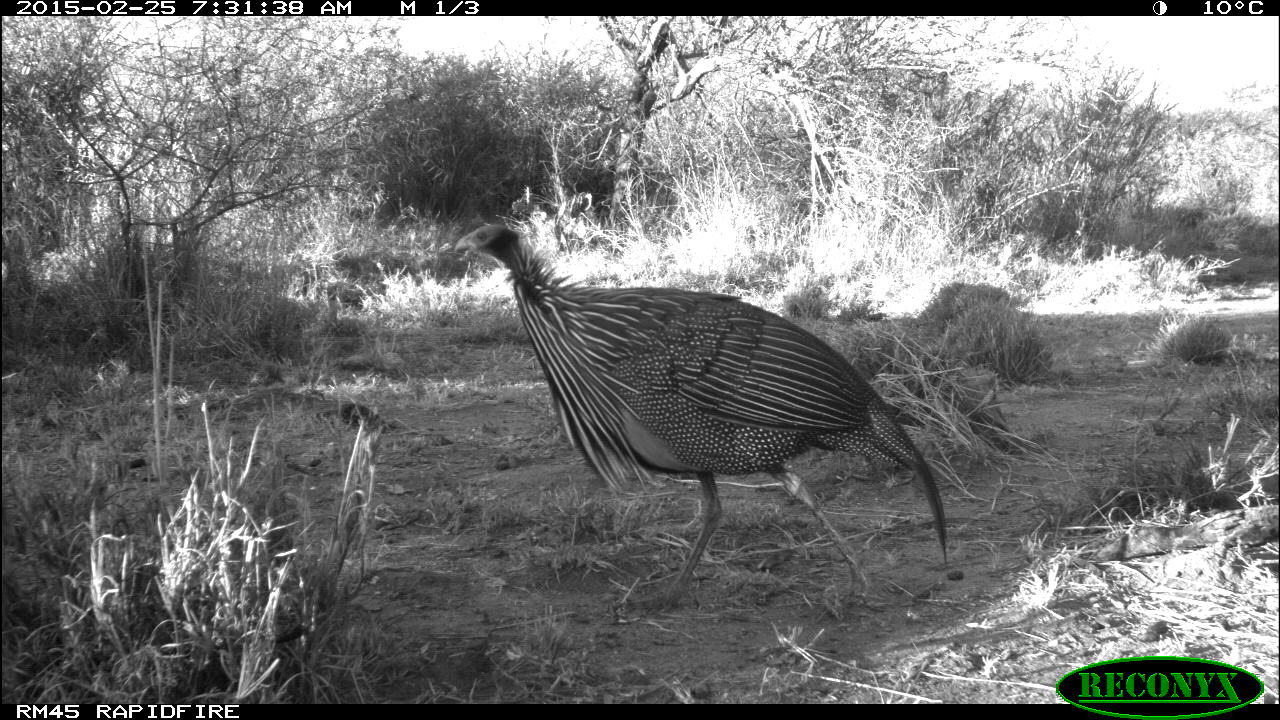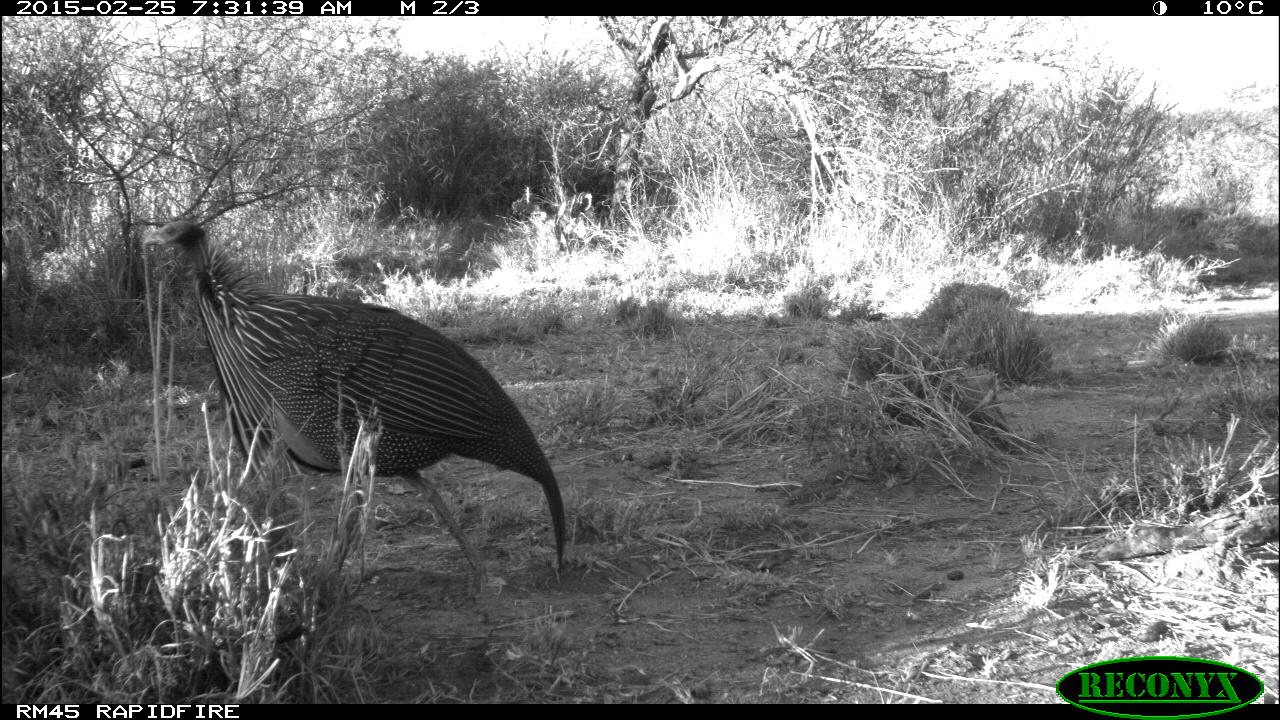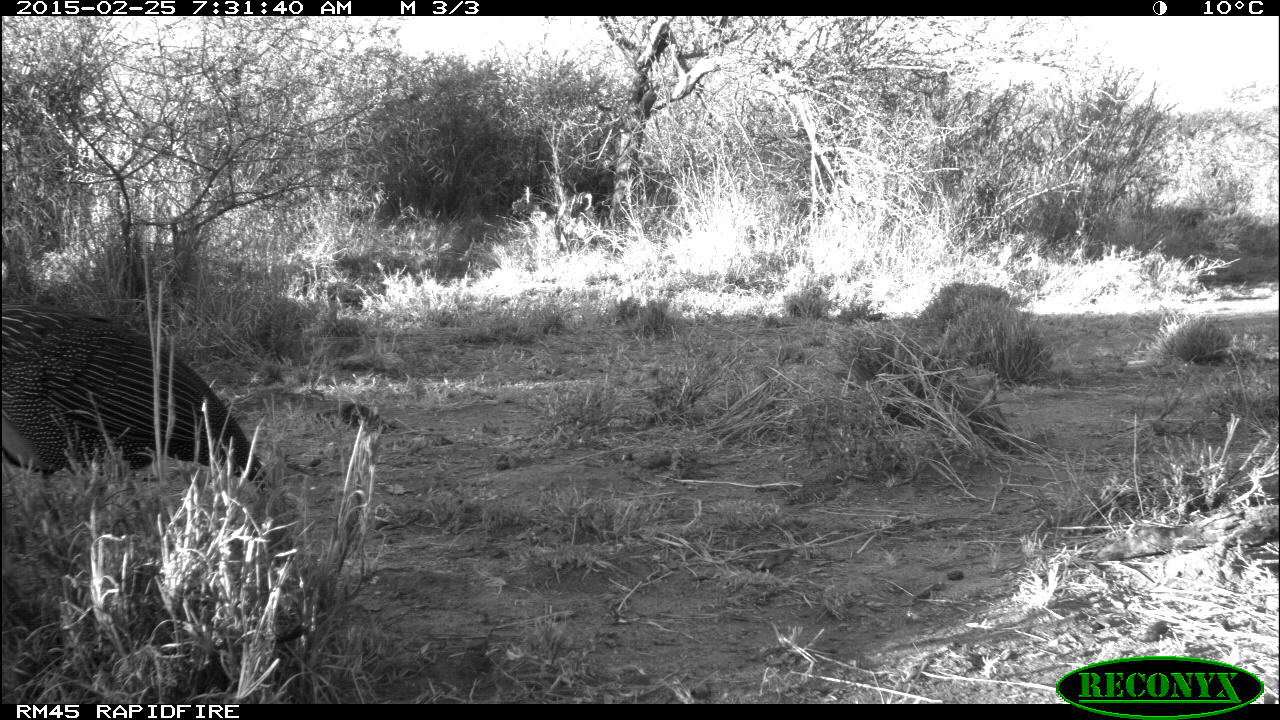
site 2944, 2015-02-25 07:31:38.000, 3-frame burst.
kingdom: Animalia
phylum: Chordata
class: Aves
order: Galliformes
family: Numididae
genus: Acryllium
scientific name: Acryllium vulturinum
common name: vulturine guineafowl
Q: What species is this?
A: Acryllium vulturinum (vulturine guineafowl).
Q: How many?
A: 1.